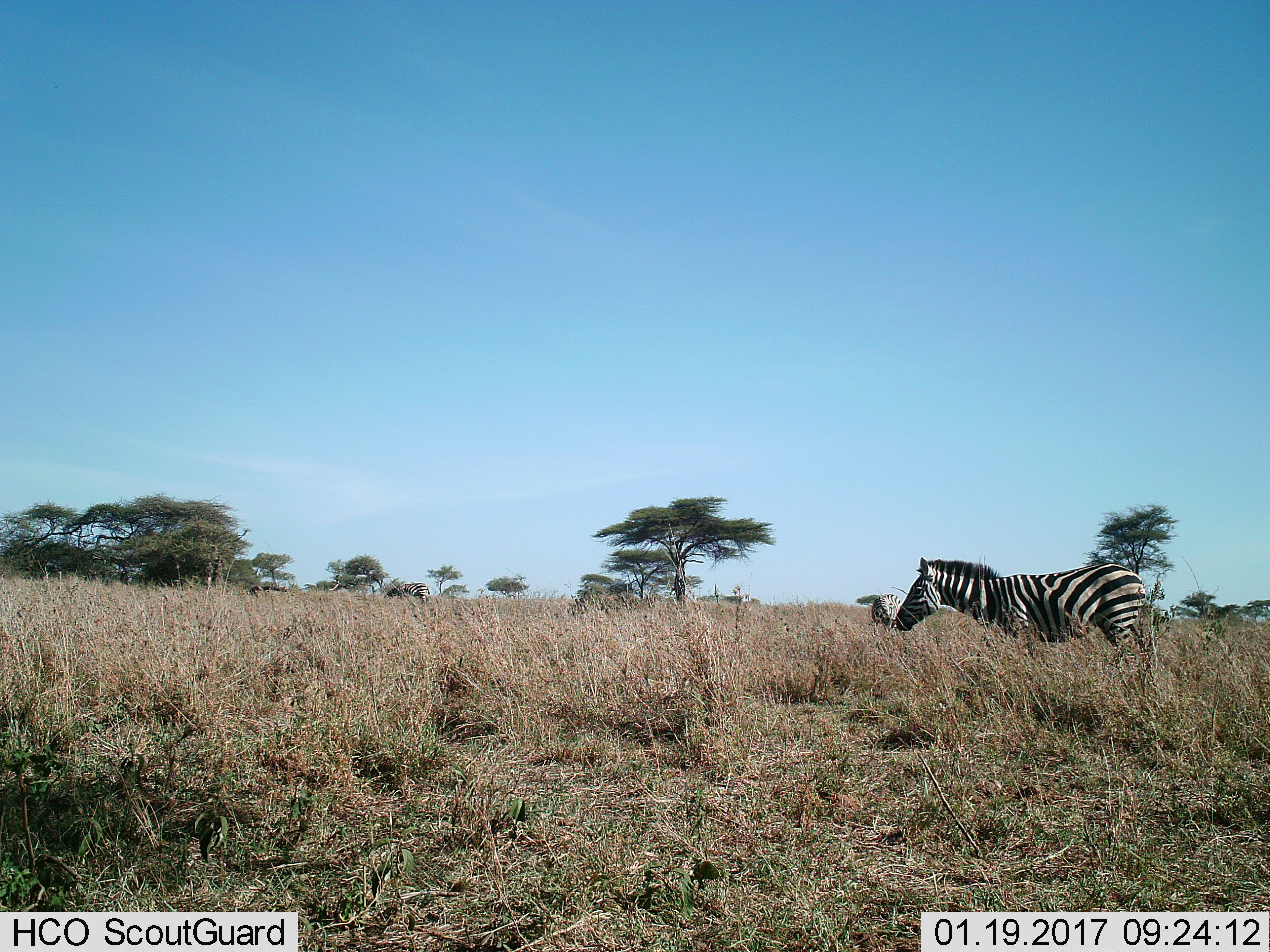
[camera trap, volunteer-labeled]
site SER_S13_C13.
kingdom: Animalia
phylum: Chordata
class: Mammalia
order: Perissodactyla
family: Equidae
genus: Equus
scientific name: Equus quagga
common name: plains zebra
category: zebraplains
Zebraplains (plains zebra) (Equus quagga), count 3. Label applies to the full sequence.